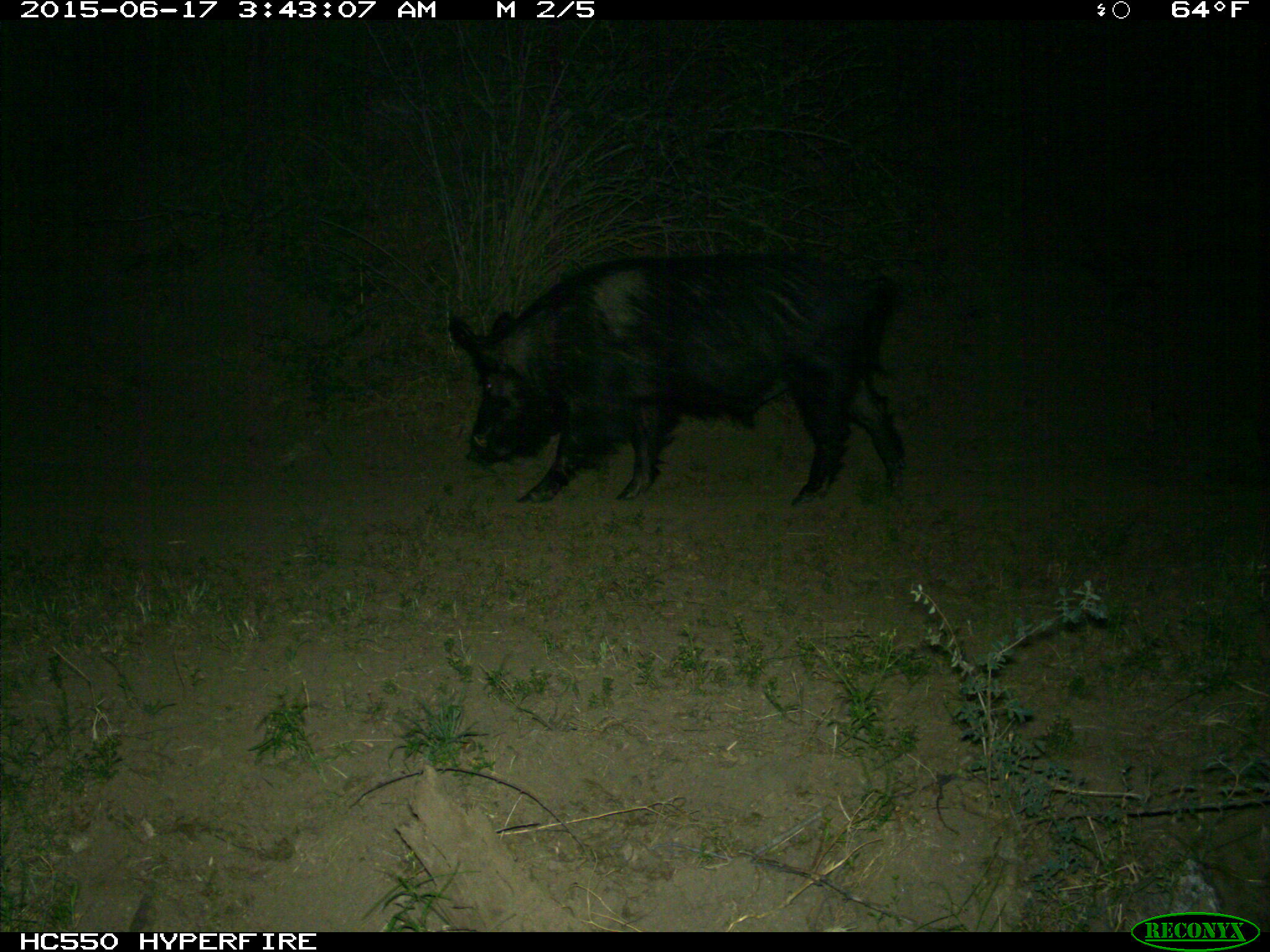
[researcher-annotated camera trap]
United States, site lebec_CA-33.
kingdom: Animalia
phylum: Chordata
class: Mammalia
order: Artiodactyla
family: Suidae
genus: Sus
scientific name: Sus scrofa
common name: wild boar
Sus scrofa (wild boar).